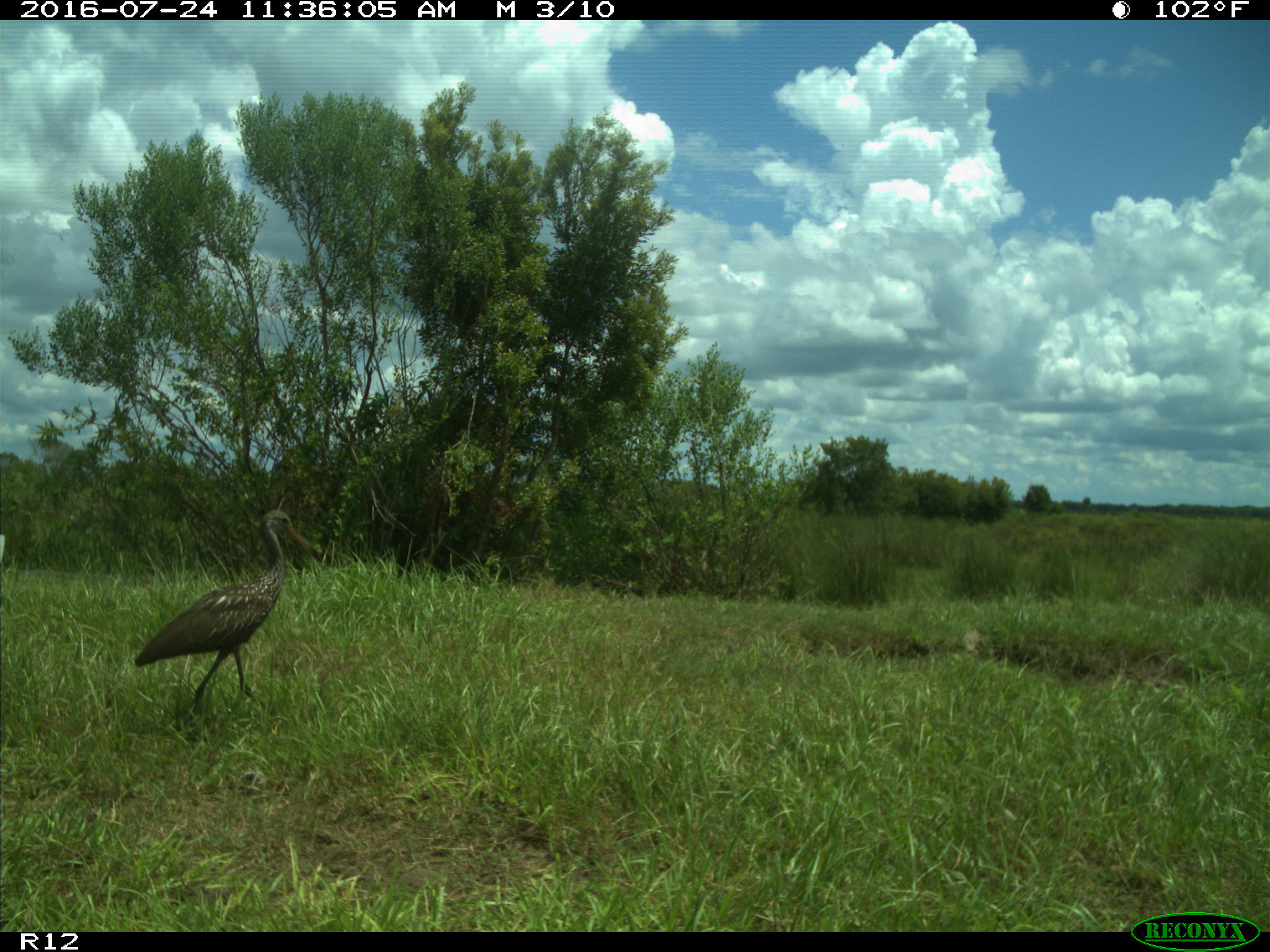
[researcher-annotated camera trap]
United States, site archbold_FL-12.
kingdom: Animalia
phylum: Chordata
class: Aves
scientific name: Aves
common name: birds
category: unidentified bird